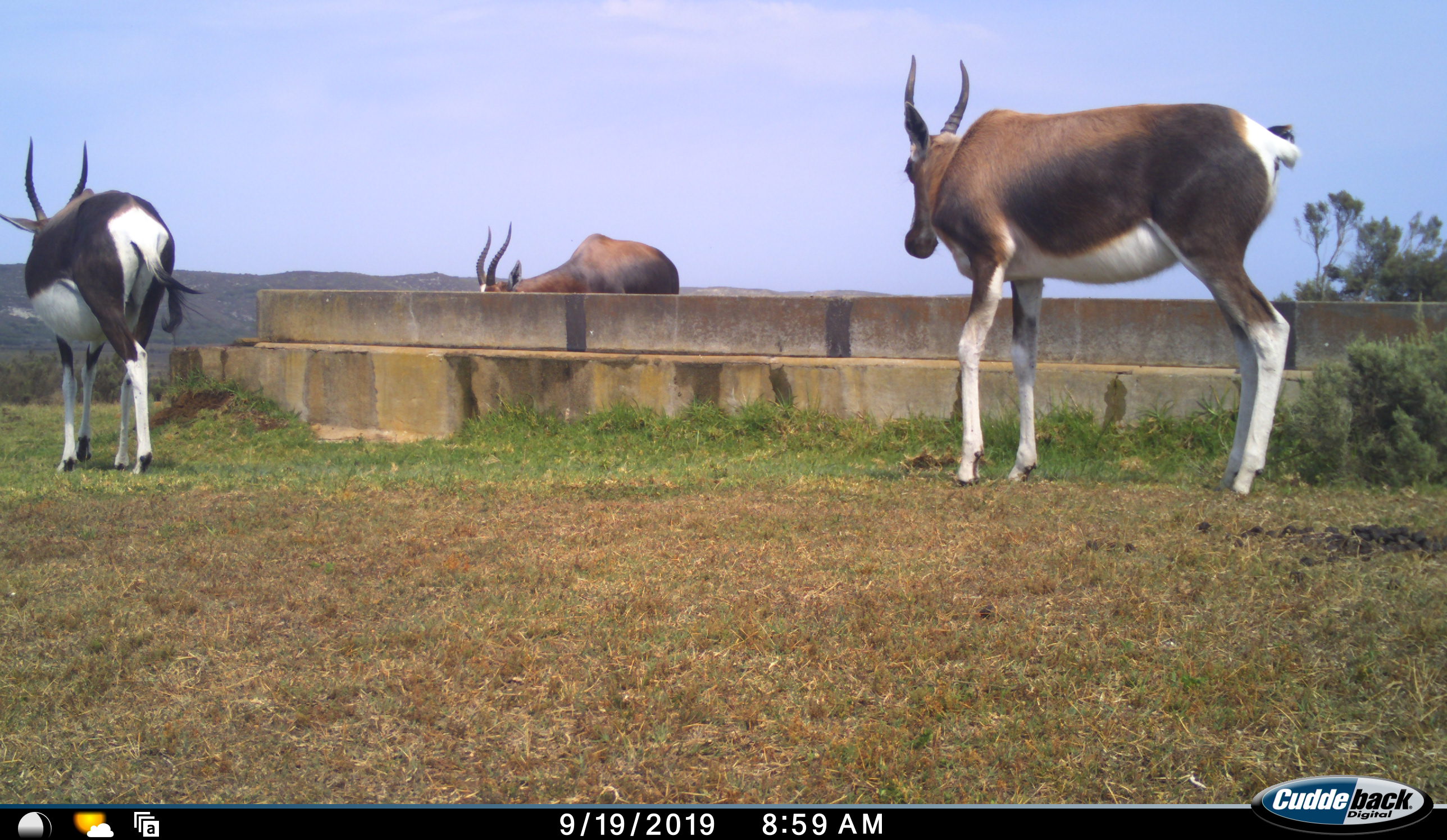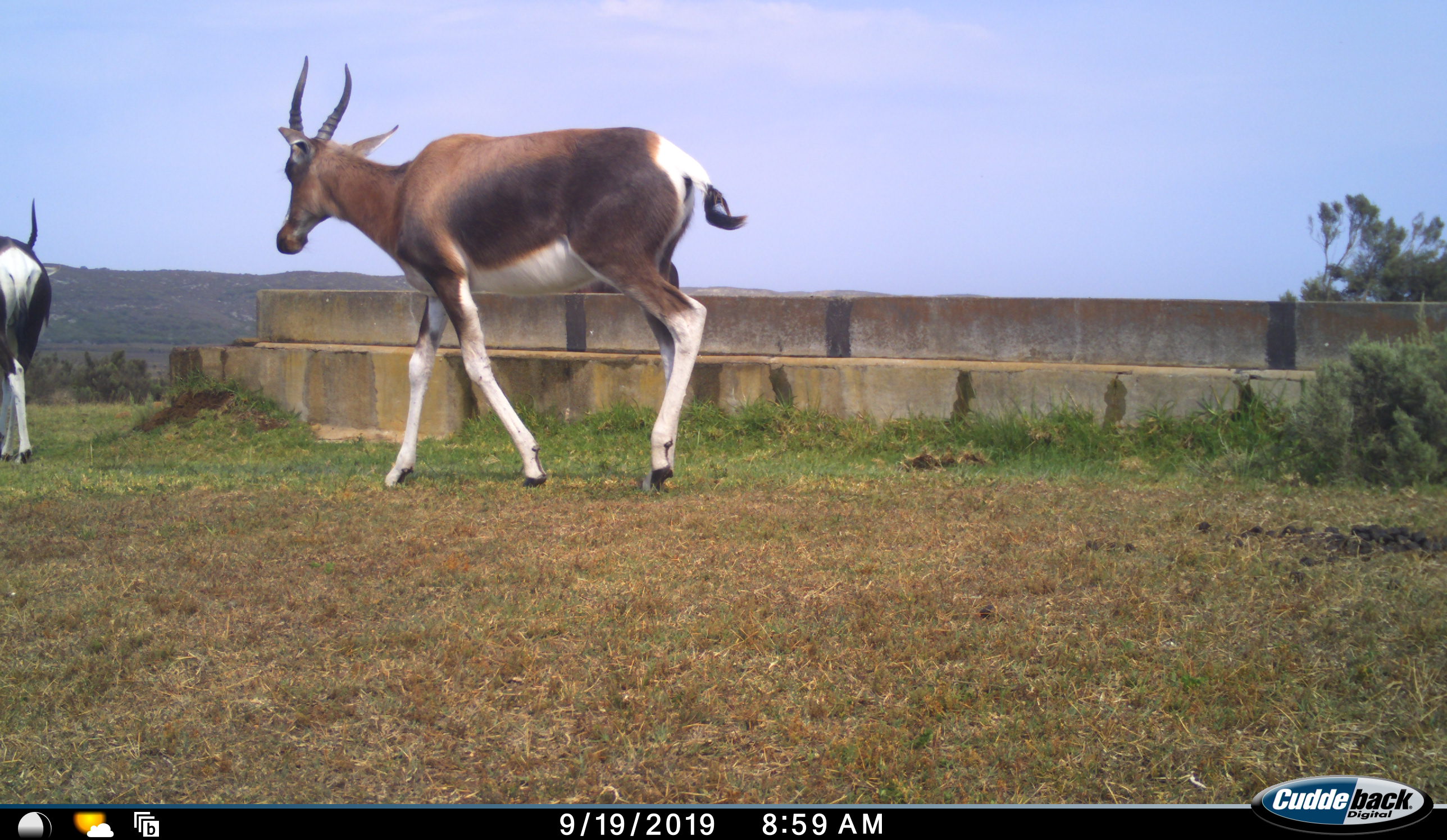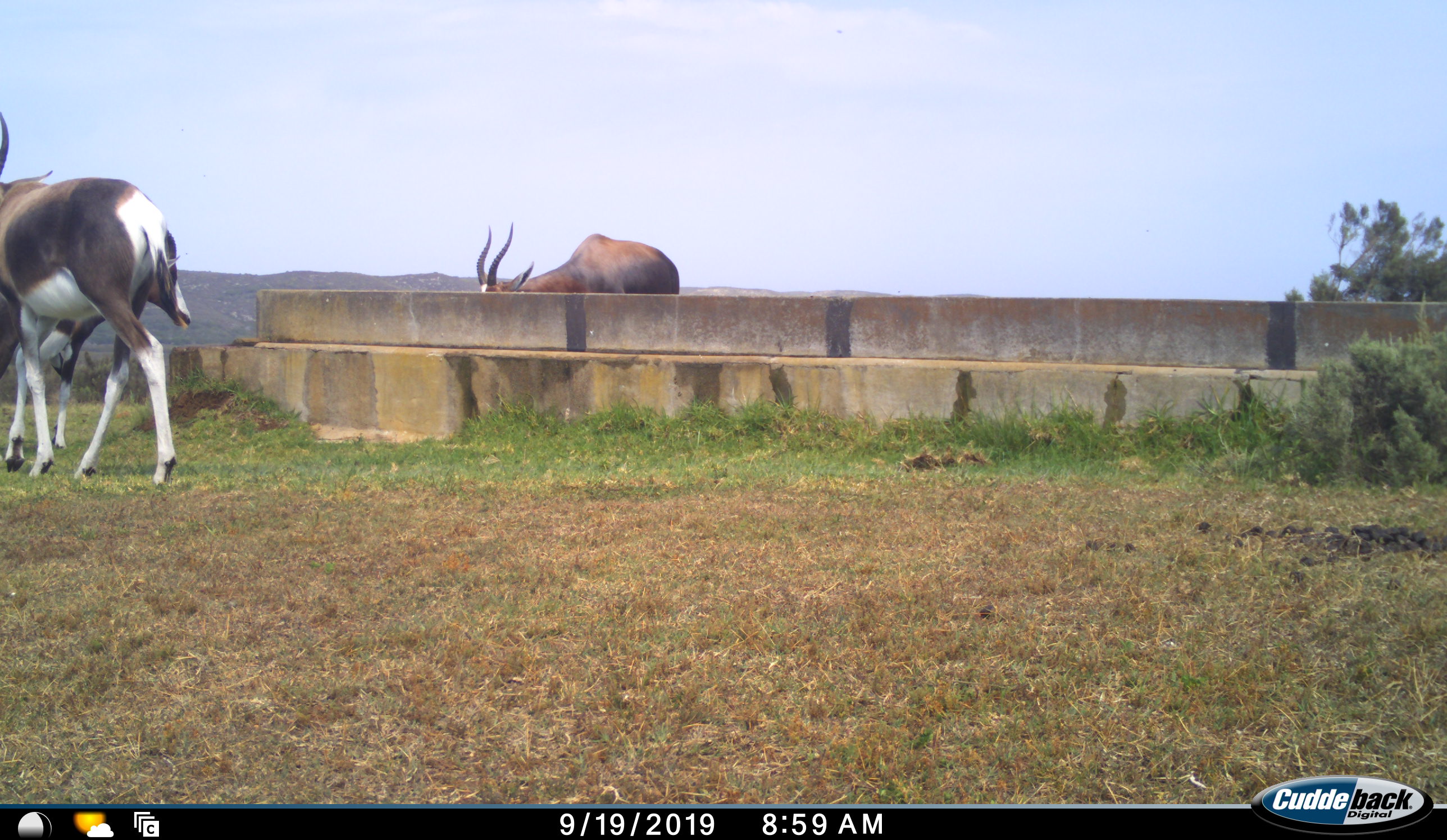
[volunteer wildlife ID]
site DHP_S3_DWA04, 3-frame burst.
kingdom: Animalia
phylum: Chordata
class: Mammalia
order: Artiodactyla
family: Bovidae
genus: Damaliscus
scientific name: Damaliscus pygargus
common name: bontebok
Bontebok (Damaliscus pygargus), count 3. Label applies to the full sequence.